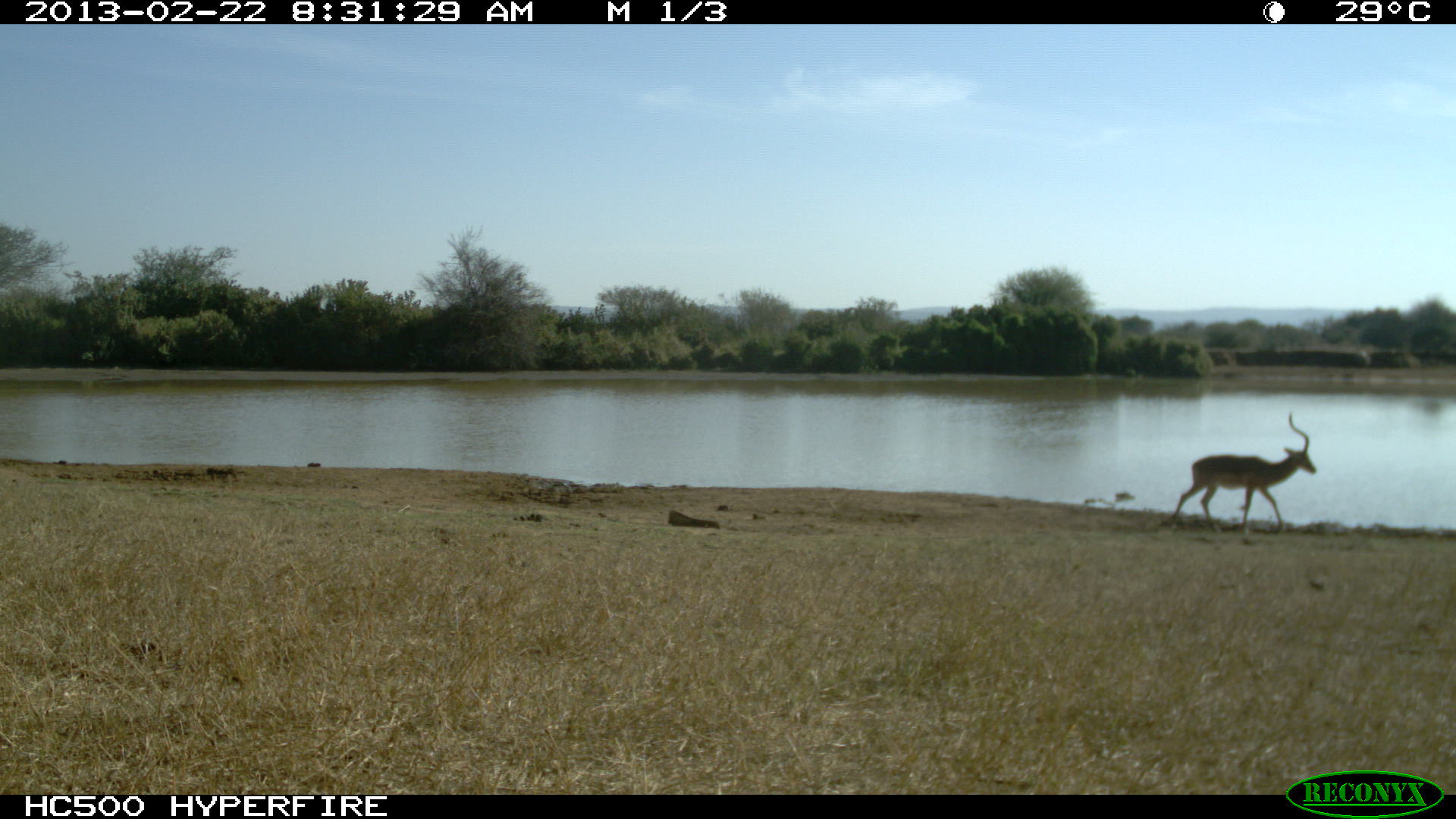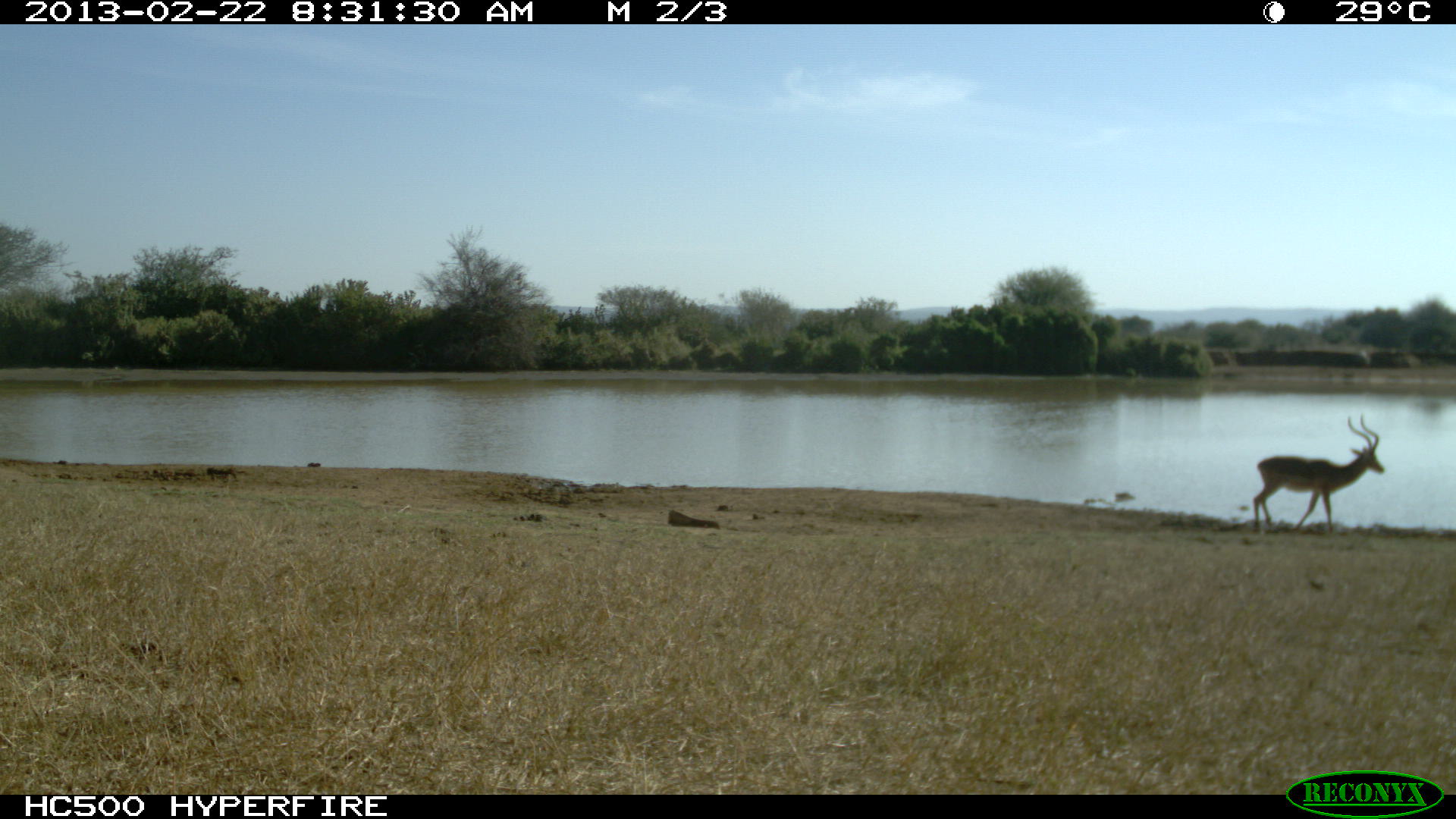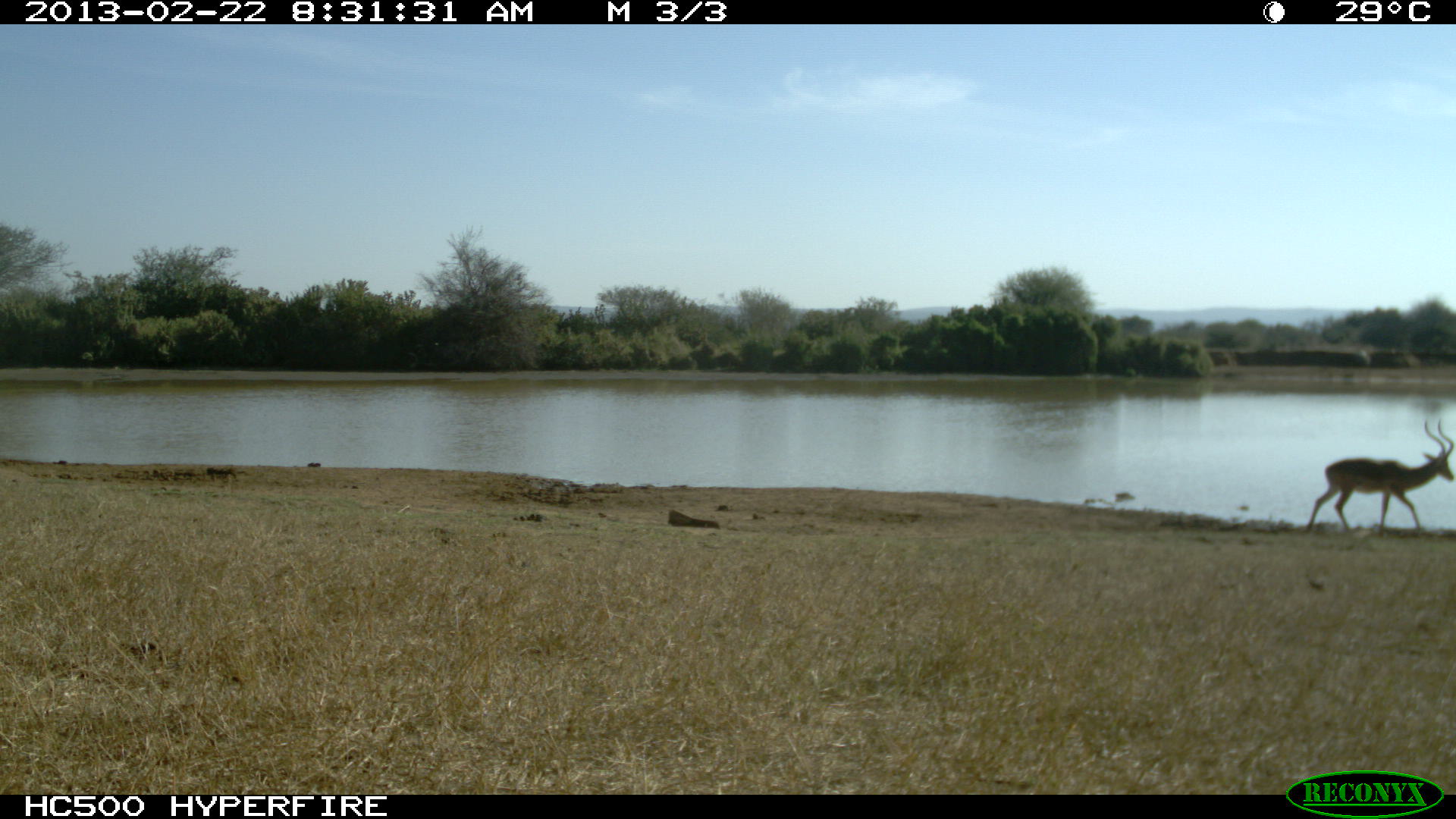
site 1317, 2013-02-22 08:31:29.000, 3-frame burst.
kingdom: Animalia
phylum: Chordata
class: Mammalia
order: Artiodactyla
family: Bovidae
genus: Aepyceros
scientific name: Aepyceros melampus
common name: impala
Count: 1.